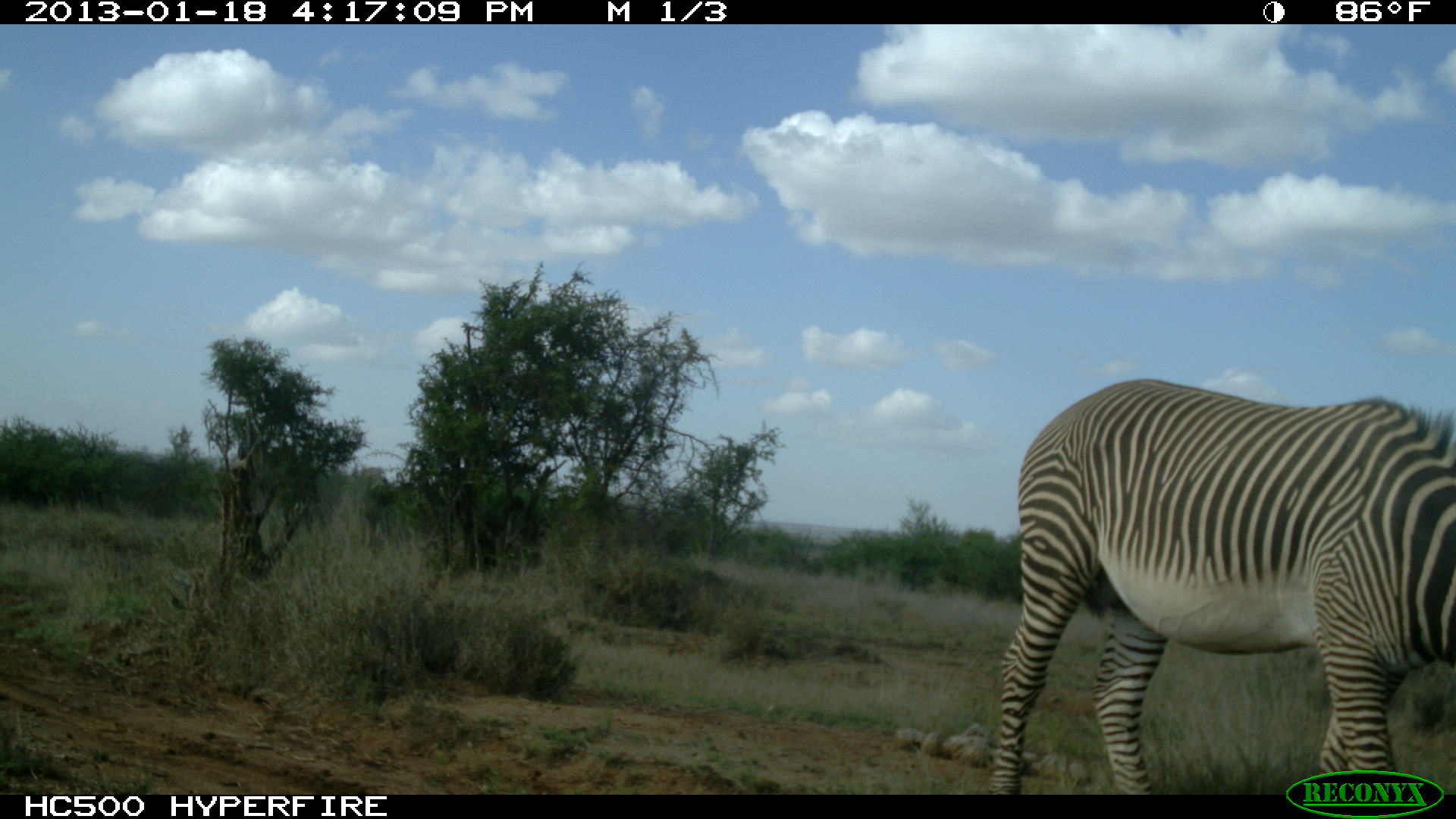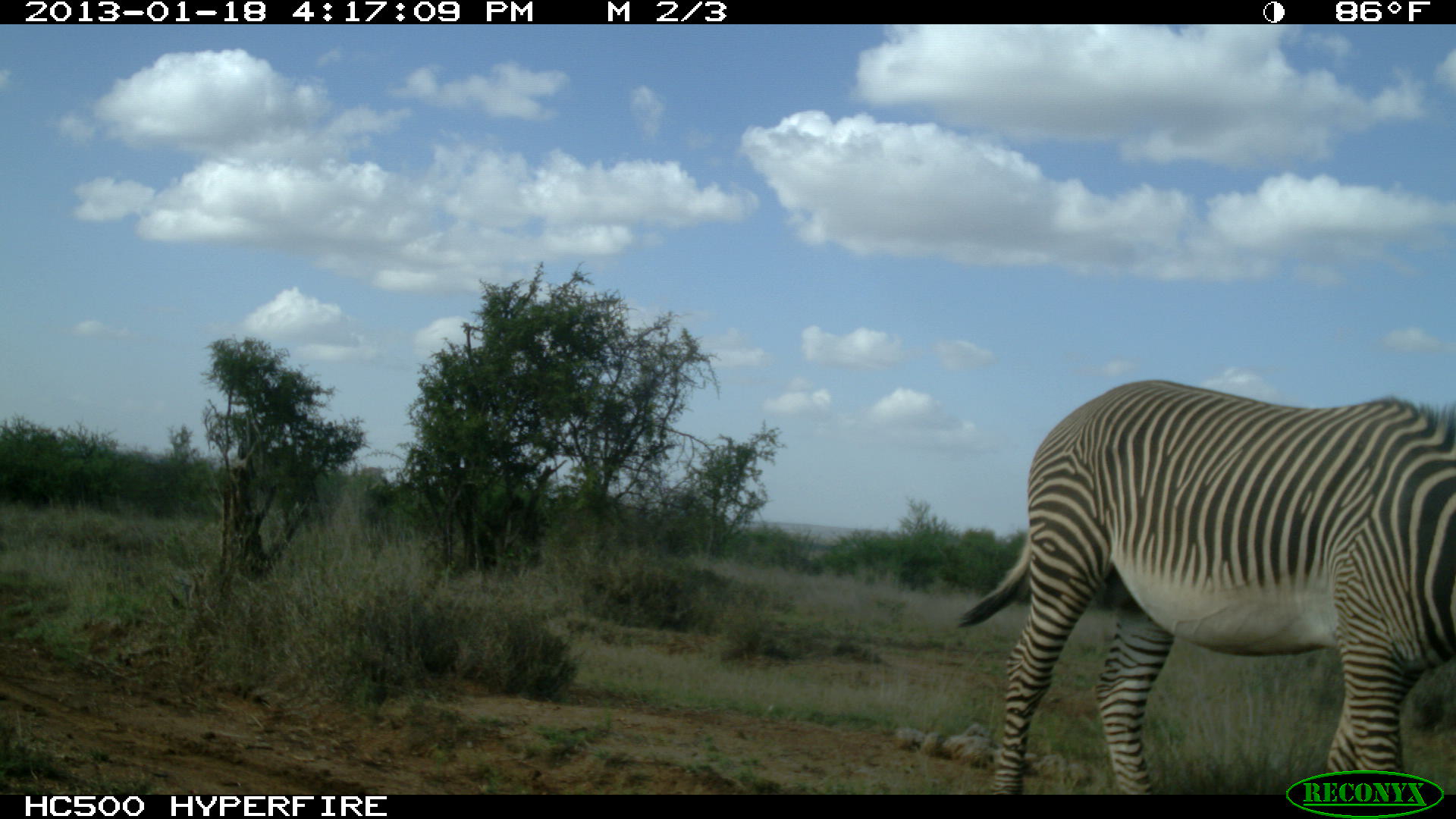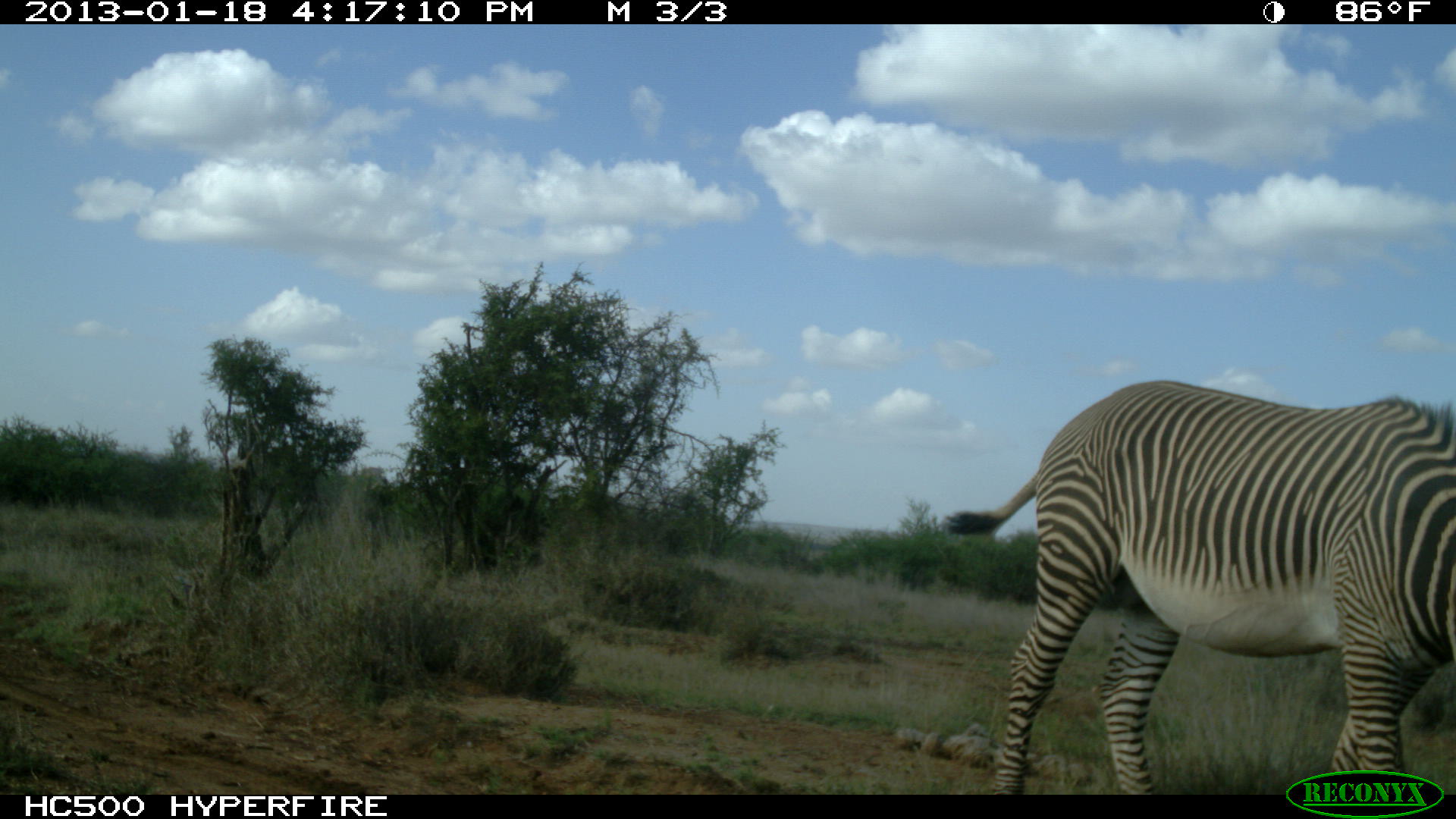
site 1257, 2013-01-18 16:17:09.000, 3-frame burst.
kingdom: Animalia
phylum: Chordata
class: Mammalia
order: Perissodactyla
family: Equidae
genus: Equus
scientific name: Equus grevyi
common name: grévy's zebra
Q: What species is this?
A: Equus grevyi (grévy's zebra).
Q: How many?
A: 1.